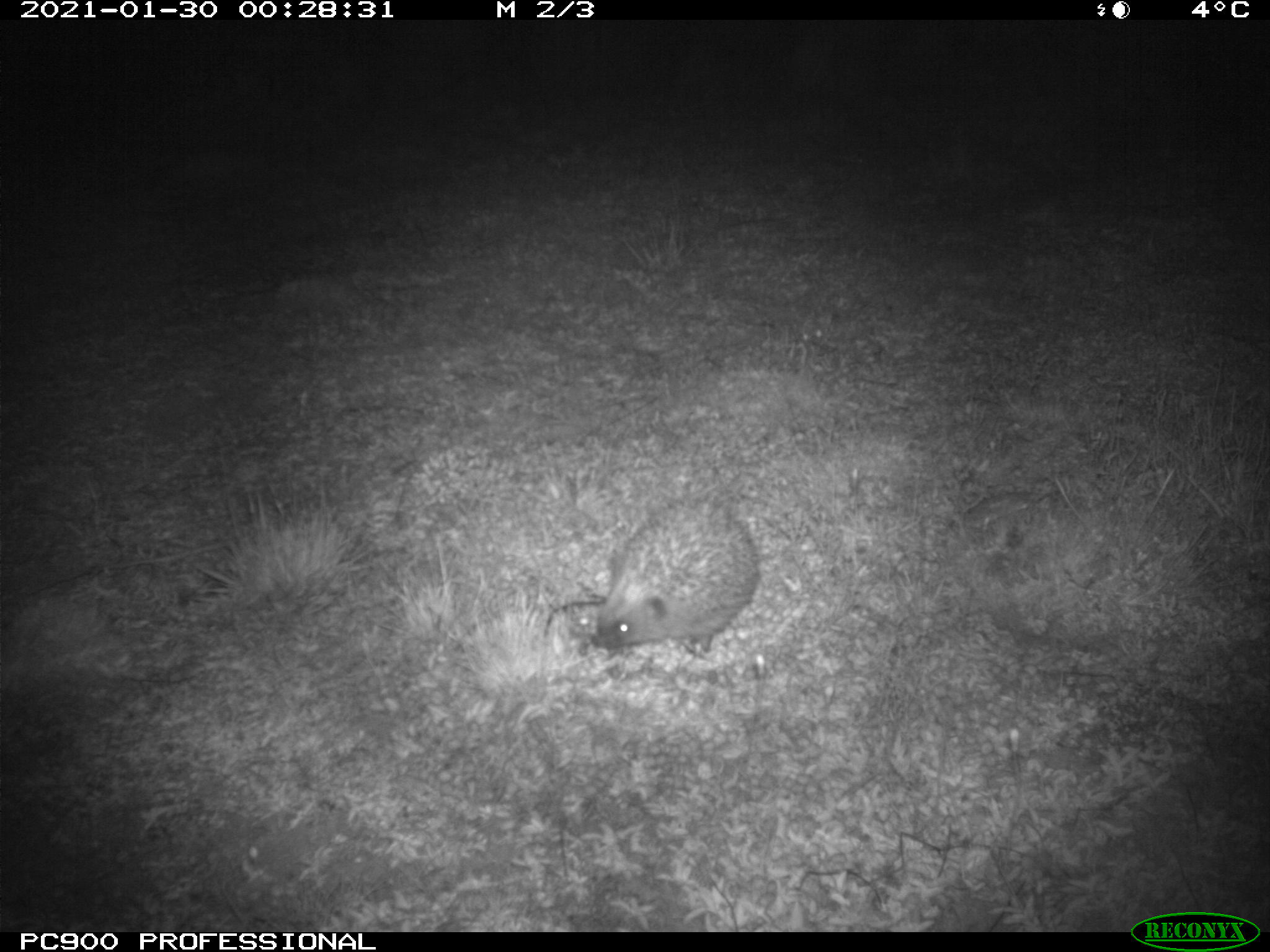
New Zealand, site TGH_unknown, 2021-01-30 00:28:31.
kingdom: Animalia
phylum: Chordata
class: Mammalia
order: Eulipotyphla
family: Erinaceidae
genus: Erinaceus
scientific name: Erinaceus europaeus europaeus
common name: european hedgehog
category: hedgehog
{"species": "hedgehog (european hedgehog) (Erinaceus europaeus europaeus)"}